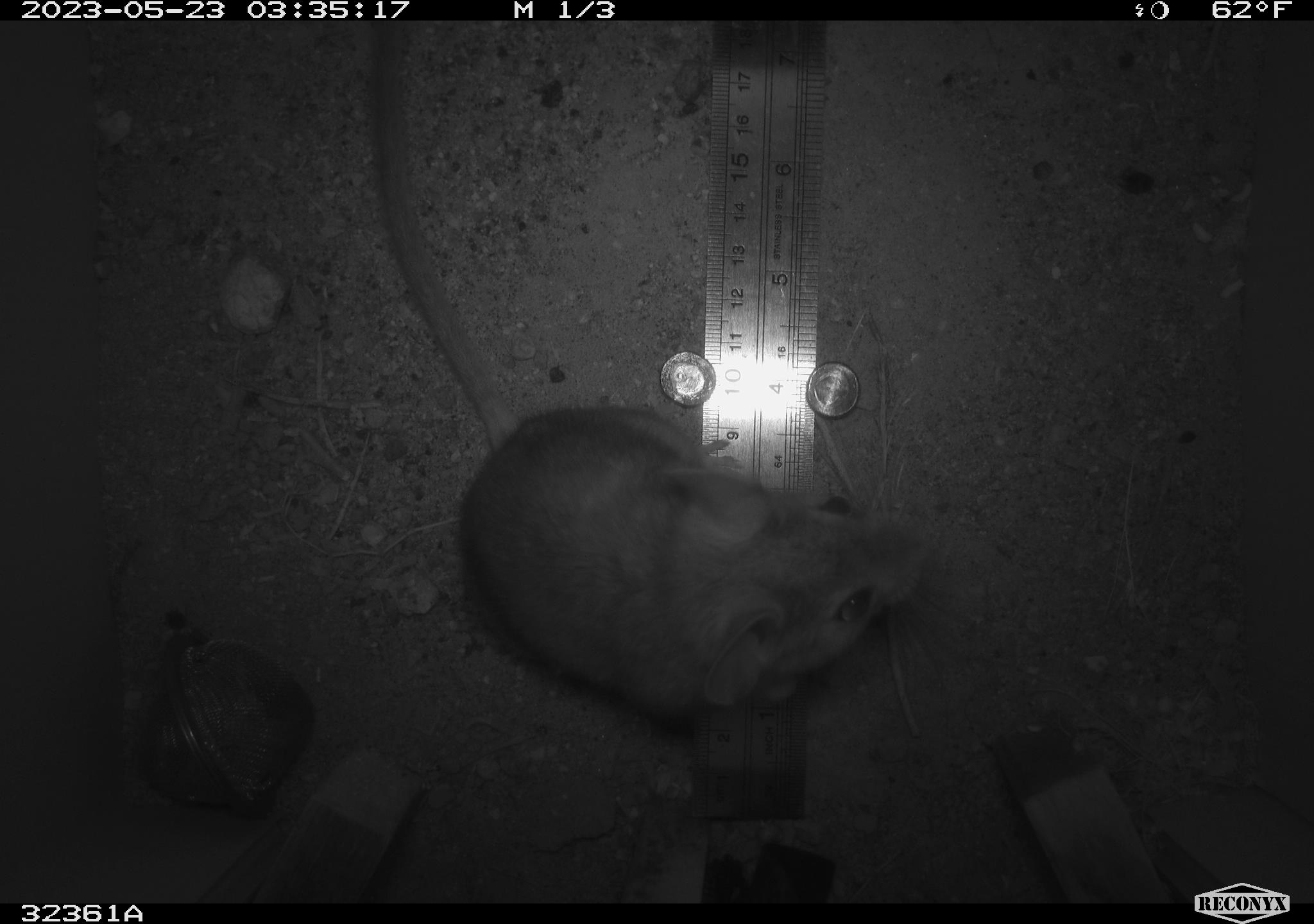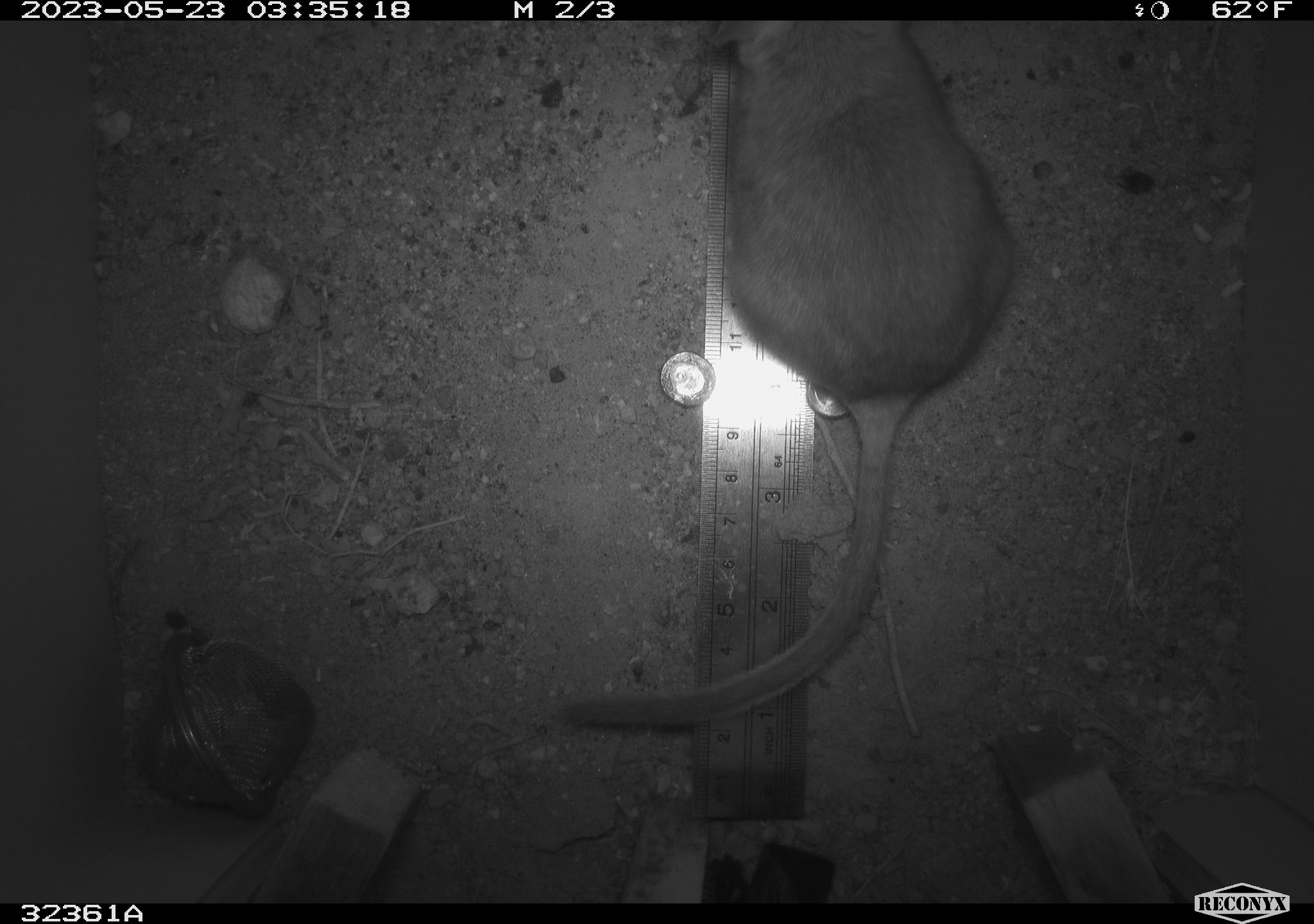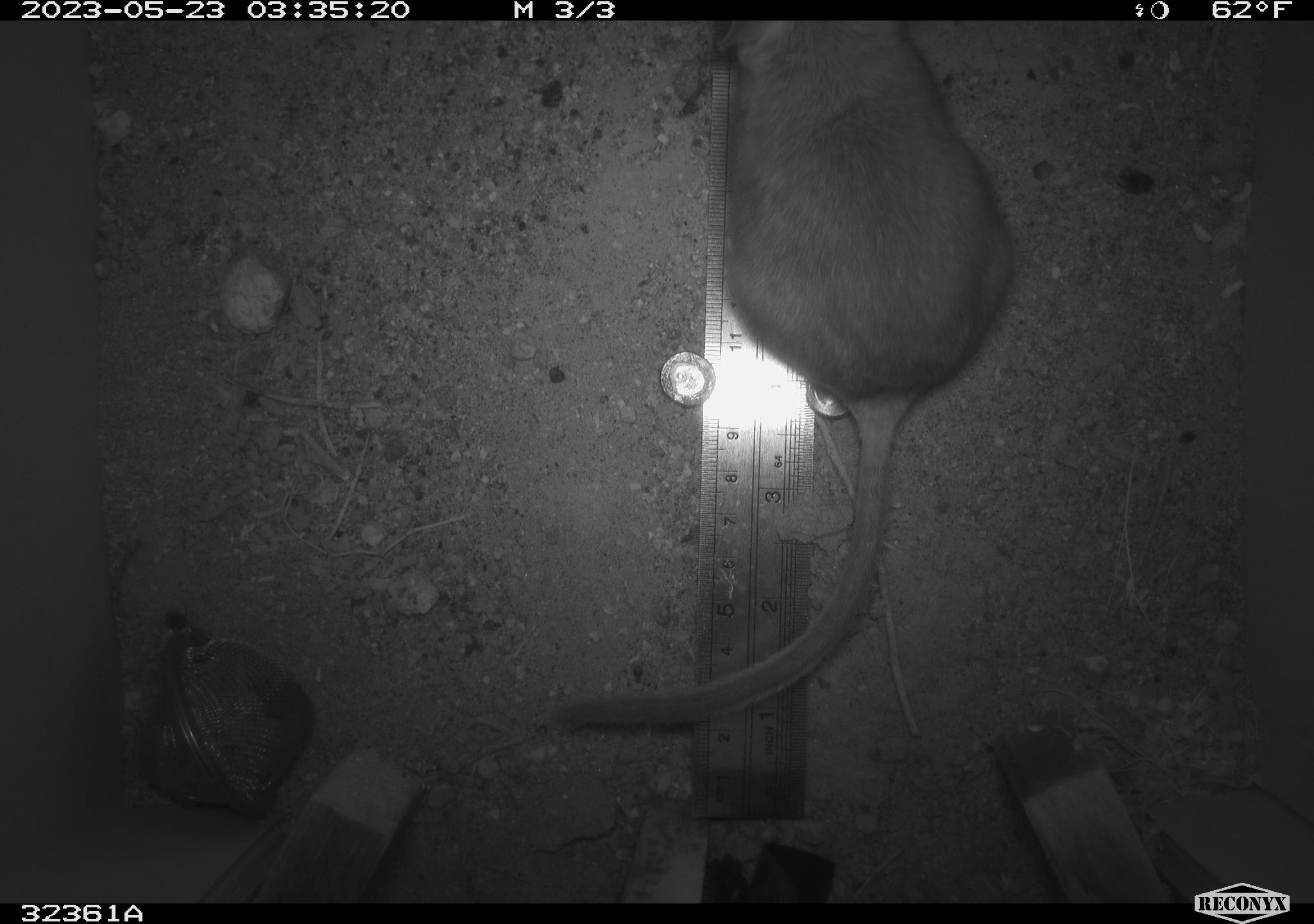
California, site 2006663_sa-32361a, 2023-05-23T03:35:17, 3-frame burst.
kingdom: Animalia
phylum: Chordata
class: Mammalia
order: Rodentia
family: Cricetidae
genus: Neotoma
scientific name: Neotoma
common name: pack rat or woodrat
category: neotoma species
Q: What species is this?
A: Neotoma species (pack rat or woodrat) (Neotoma).